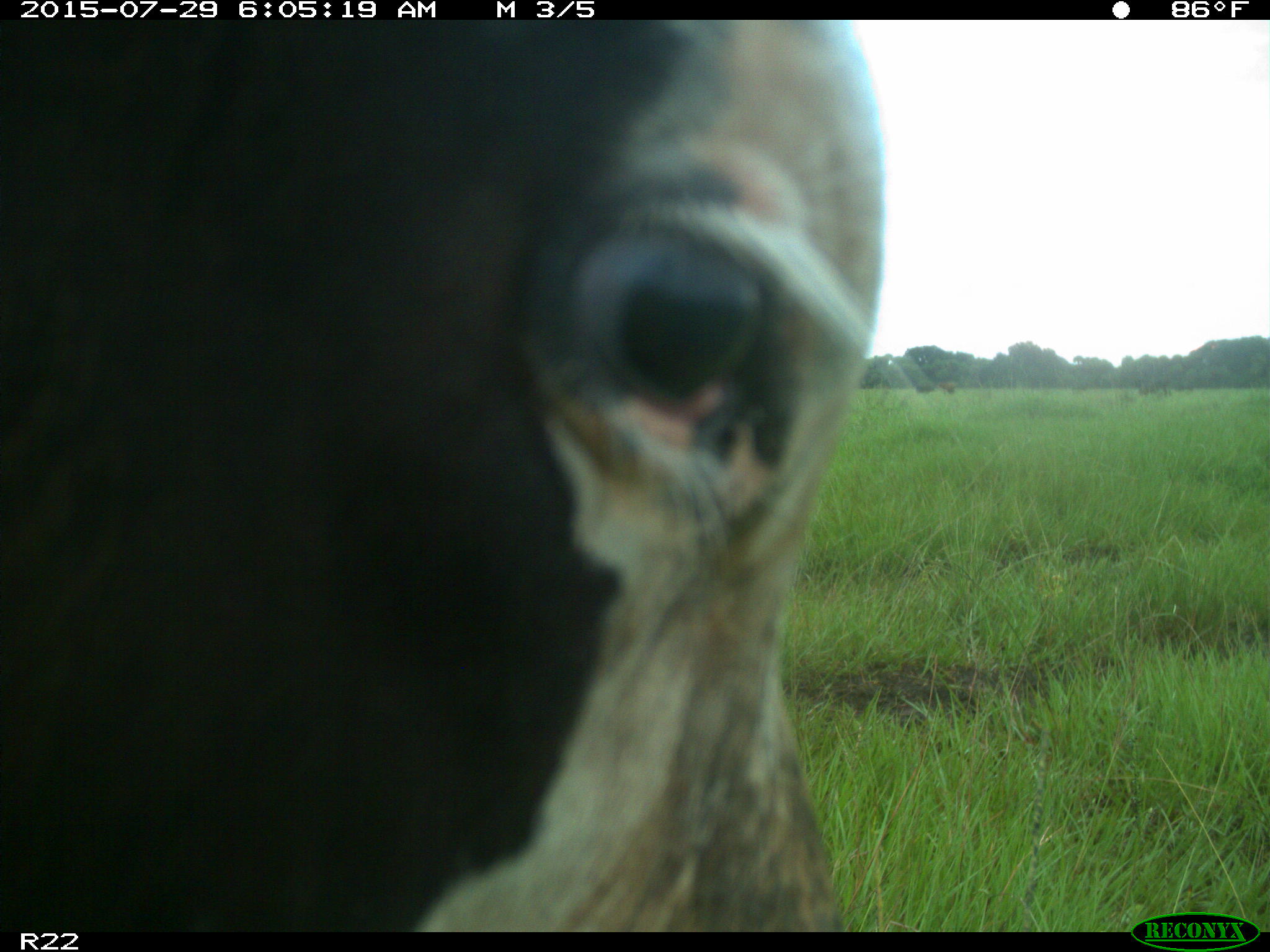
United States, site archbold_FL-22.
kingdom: Animalia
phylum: Chordata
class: Mammalia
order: Artiodactyla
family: Bovidae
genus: Bos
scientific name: Bos taurus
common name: domestic cow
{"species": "Bos taurus (domestic cow)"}